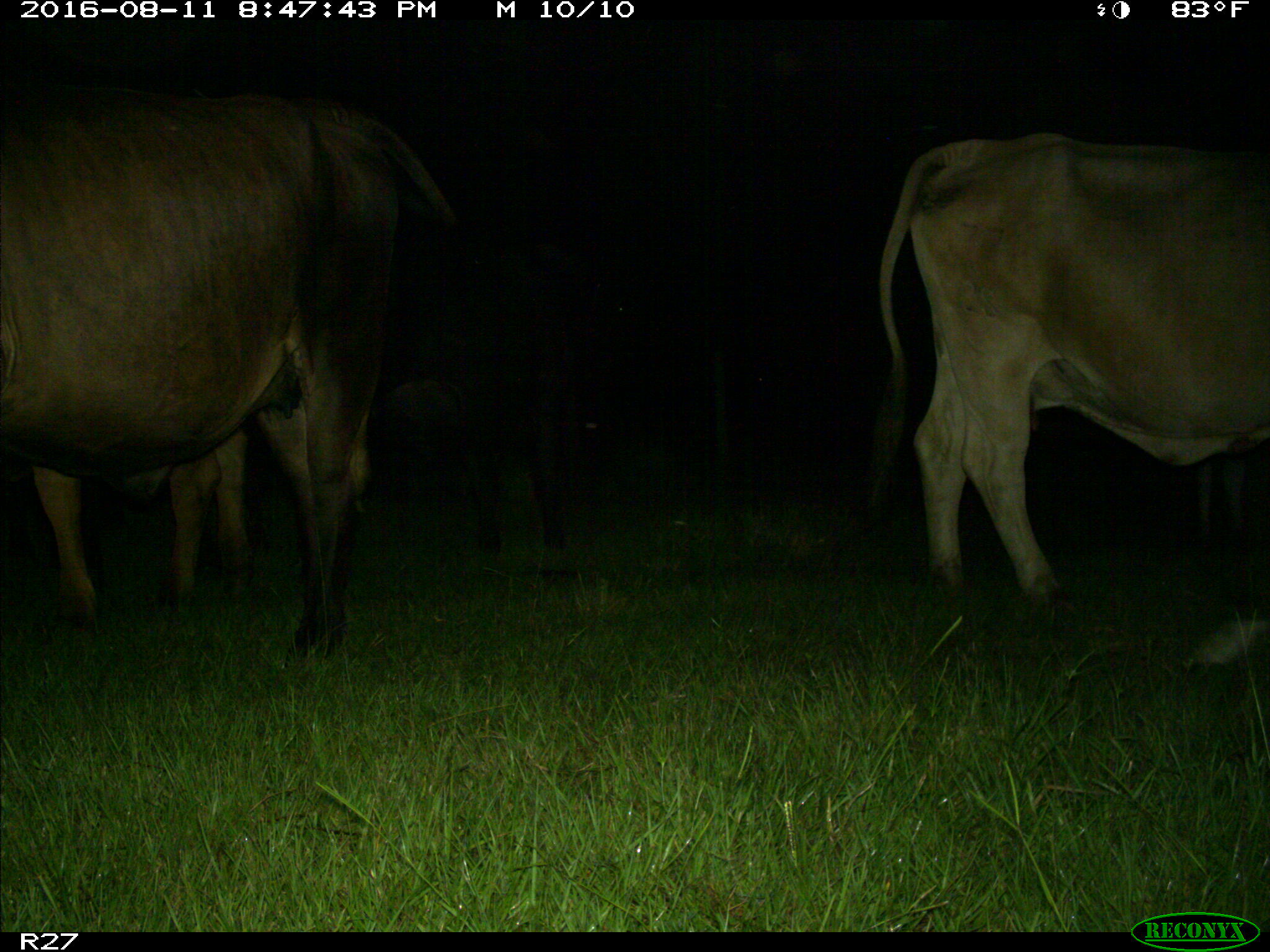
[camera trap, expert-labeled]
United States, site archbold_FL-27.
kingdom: Animalia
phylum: Chordata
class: Mammalia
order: Artiodactyla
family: Bovidae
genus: Bos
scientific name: Bos taurus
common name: domestic cow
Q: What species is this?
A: Bos taurus (domestic cow).